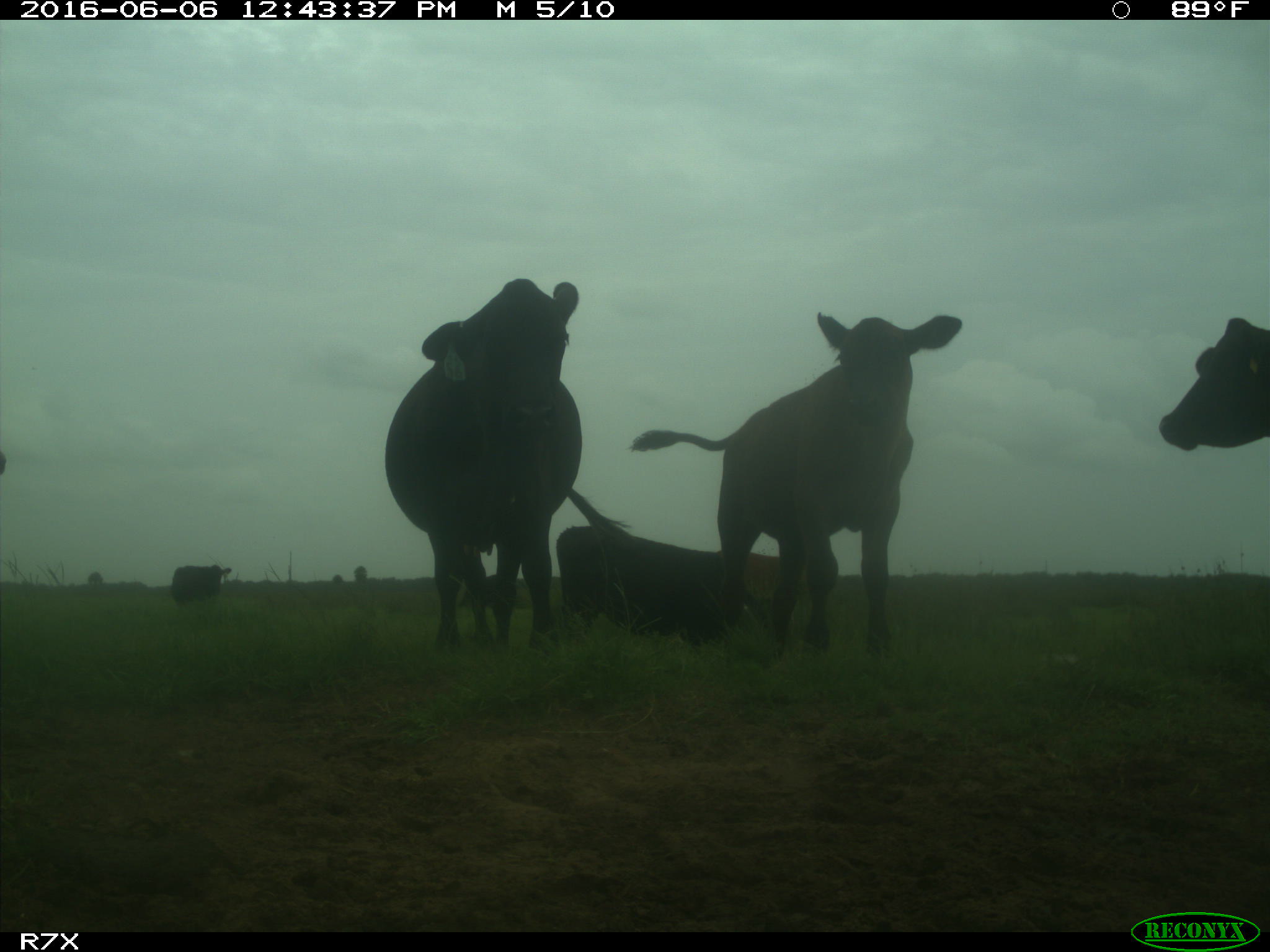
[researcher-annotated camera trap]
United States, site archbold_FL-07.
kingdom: Animalia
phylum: Chordata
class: Mammalia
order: Artiodactyla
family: Bovidae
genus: Bos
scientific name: Bos taurus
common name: domestic cow